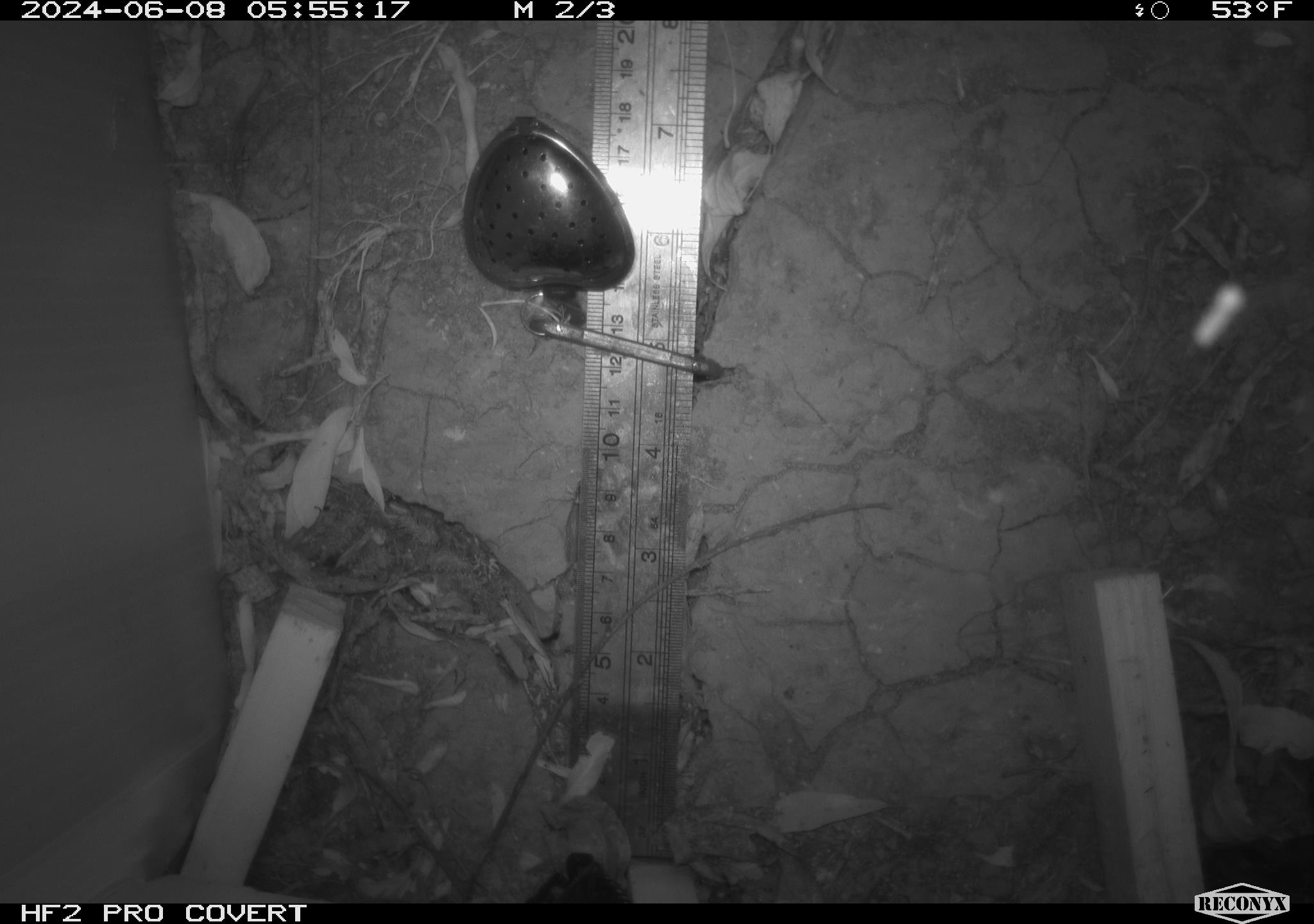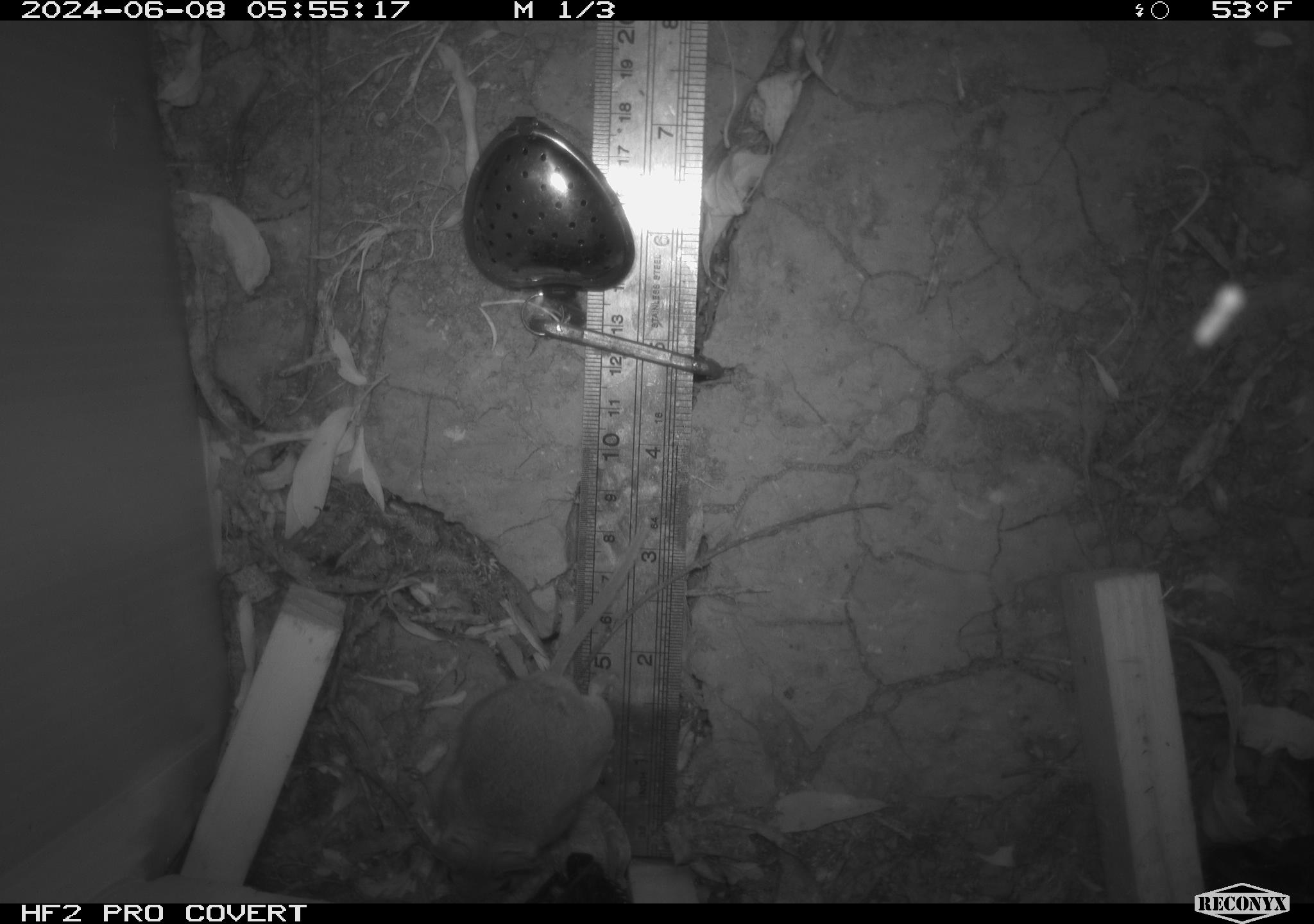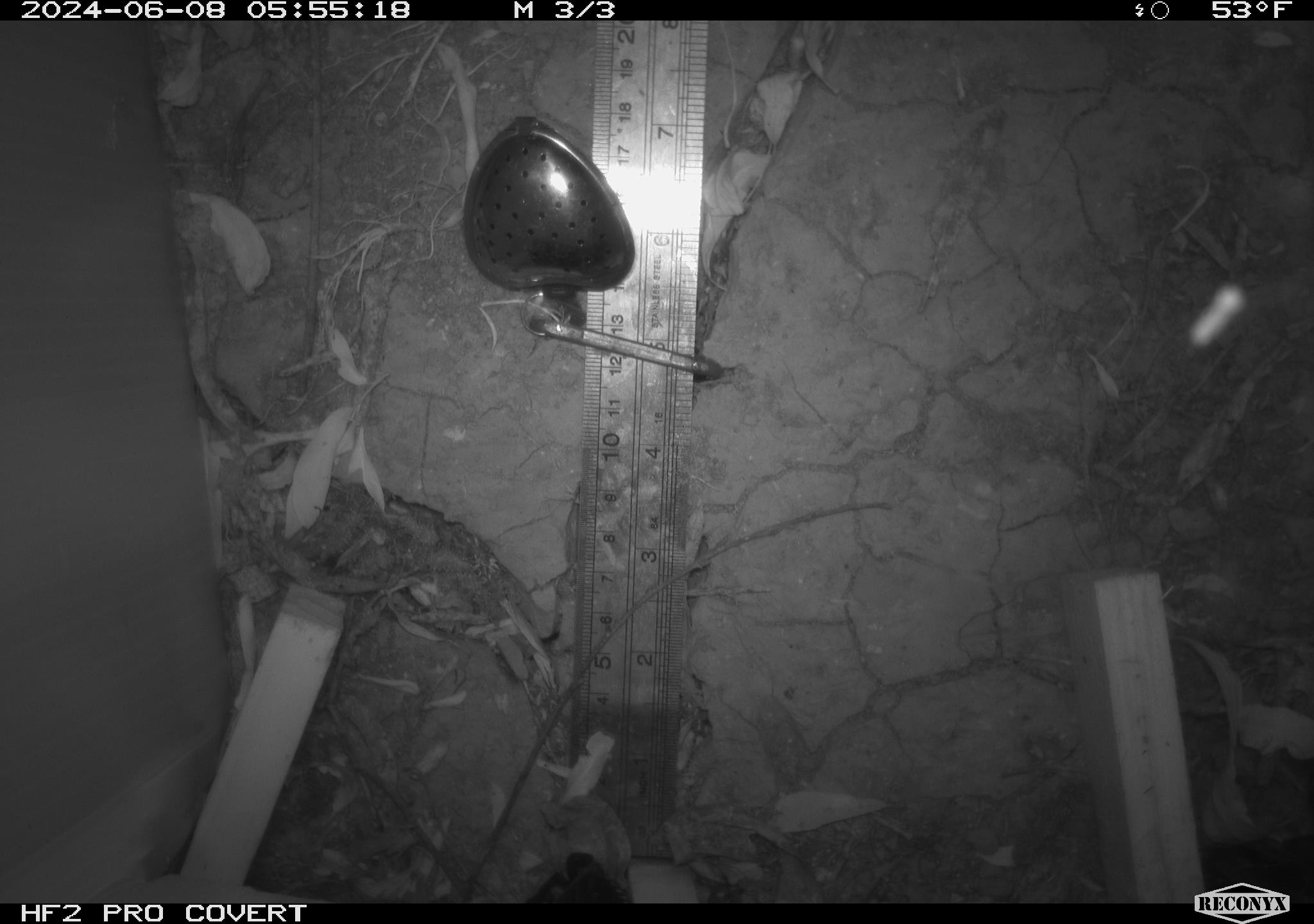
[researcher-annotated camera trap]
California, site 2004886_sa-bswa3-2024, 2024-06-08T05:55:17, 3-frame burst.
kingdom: Animalia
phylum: Chordata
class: Mammalia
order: Rodentia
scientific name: Rodentia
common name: mouse species